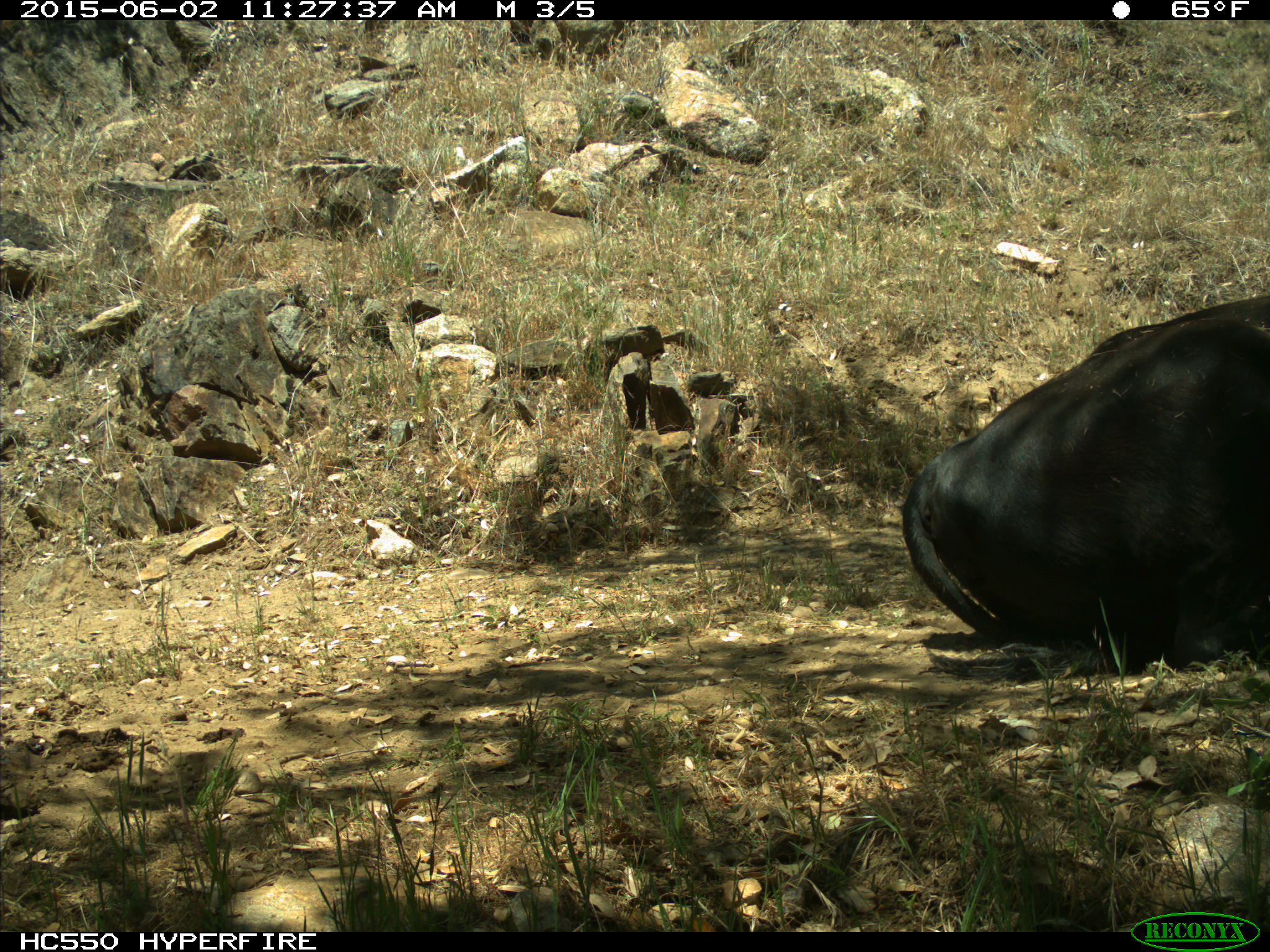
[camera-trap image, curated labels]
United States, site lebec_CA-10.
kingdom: Animalia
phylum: Chordata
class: Mammalia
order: Artiodactyla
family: Bovidae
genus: Bos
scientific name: Bos taurus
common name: domestic cow